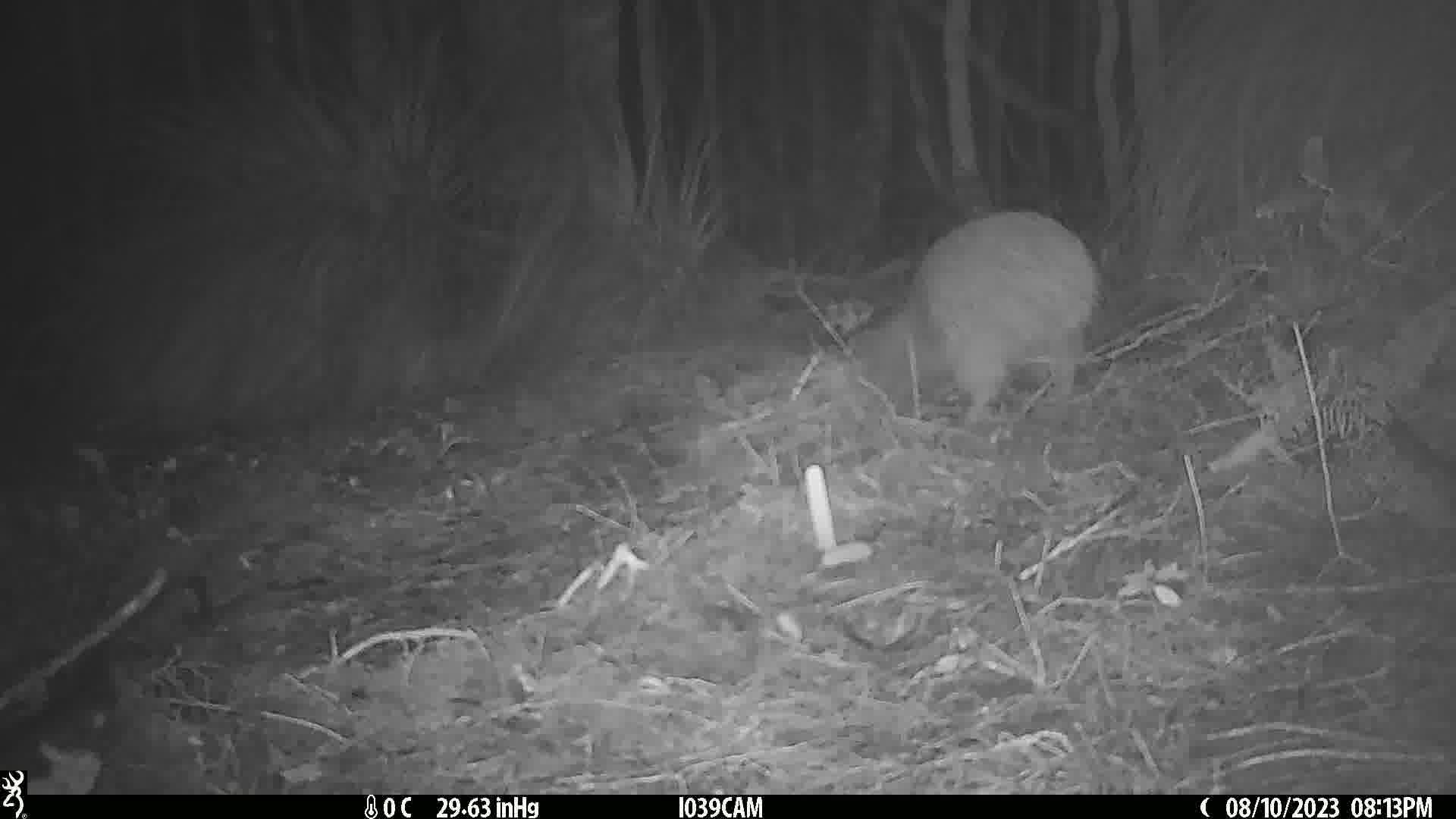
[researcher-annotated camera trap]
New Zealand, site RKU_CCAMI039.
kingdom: Animalia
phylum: Chordata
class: Aves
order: Apterygiformes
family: Apterygidae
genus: Apteryx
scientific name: Apteryx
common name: kiwi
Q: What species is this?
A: Kiwi (Apteryx).